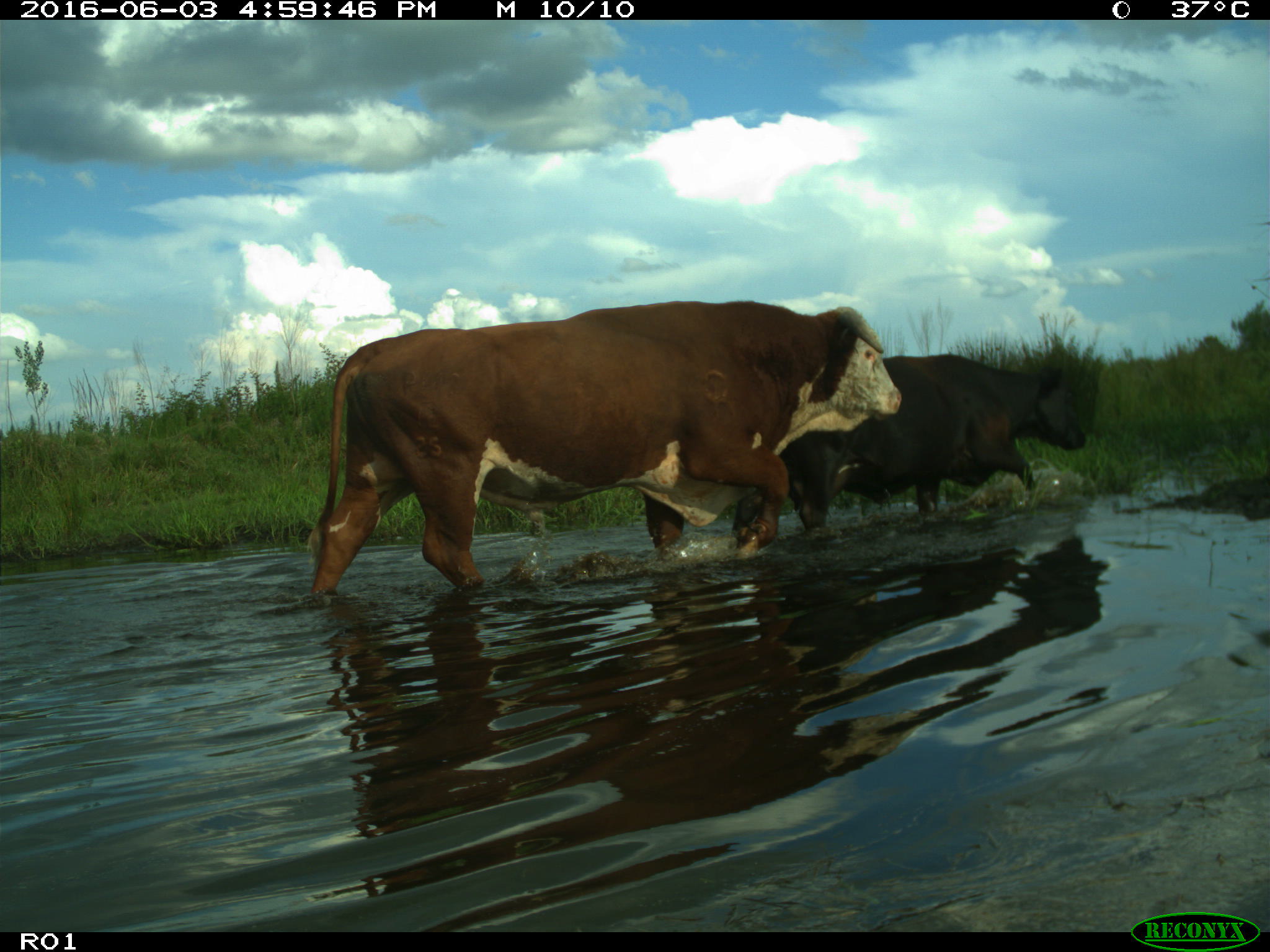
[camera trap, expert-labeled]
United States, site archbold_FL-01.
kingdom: Animalia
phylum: Chordata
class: Mammalia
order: Artiodactyla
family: Bovidae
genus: Bos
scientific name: Bos taurus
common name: domestic cow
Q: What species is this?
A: Bos taurus (domestic cow).